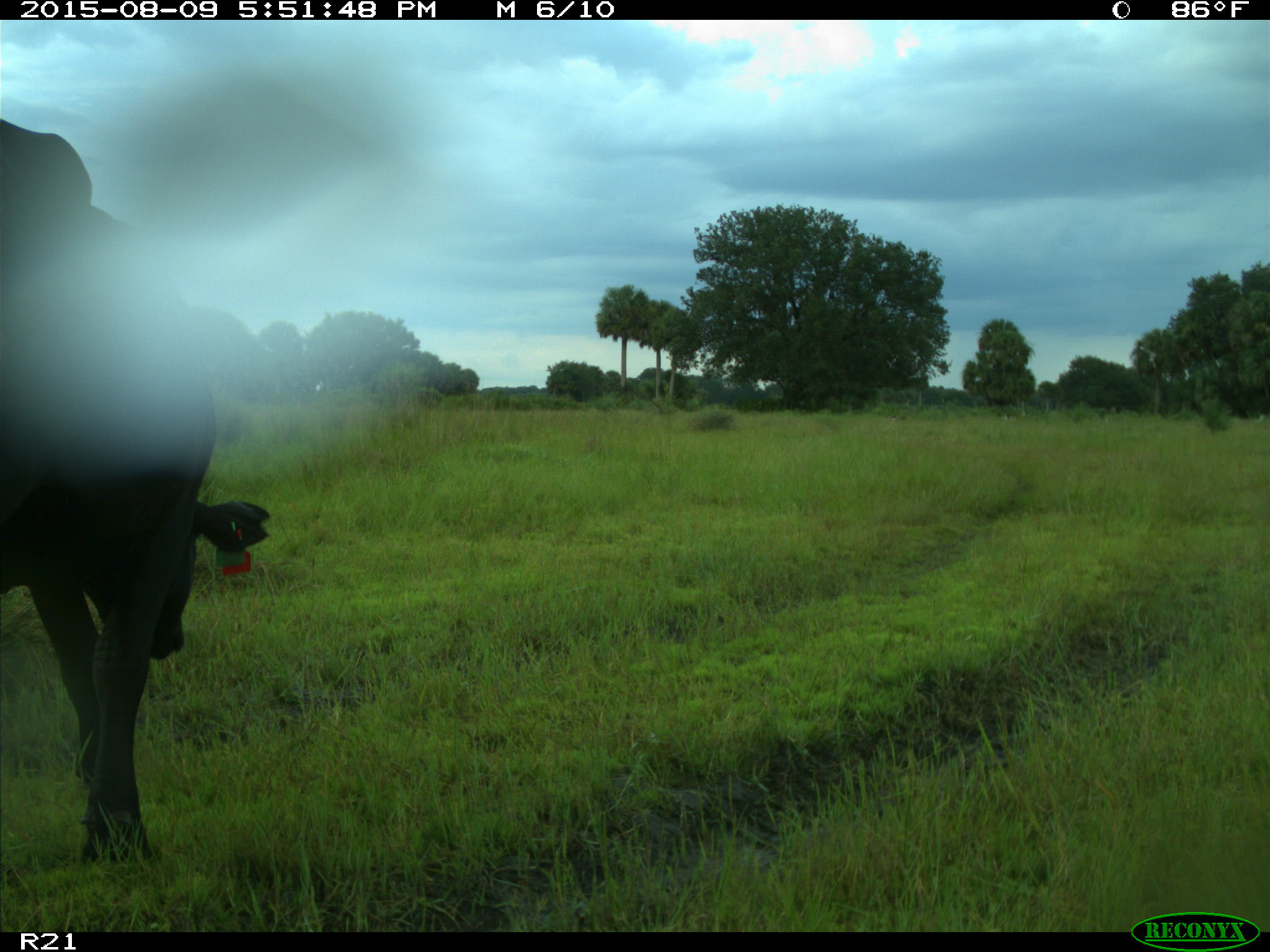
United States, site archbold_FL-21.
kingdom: Animalia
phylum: Chordata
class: Mammalia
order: Artiodactyla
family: Bovidae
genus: Bos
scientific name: Bos taurus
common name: domestic cow